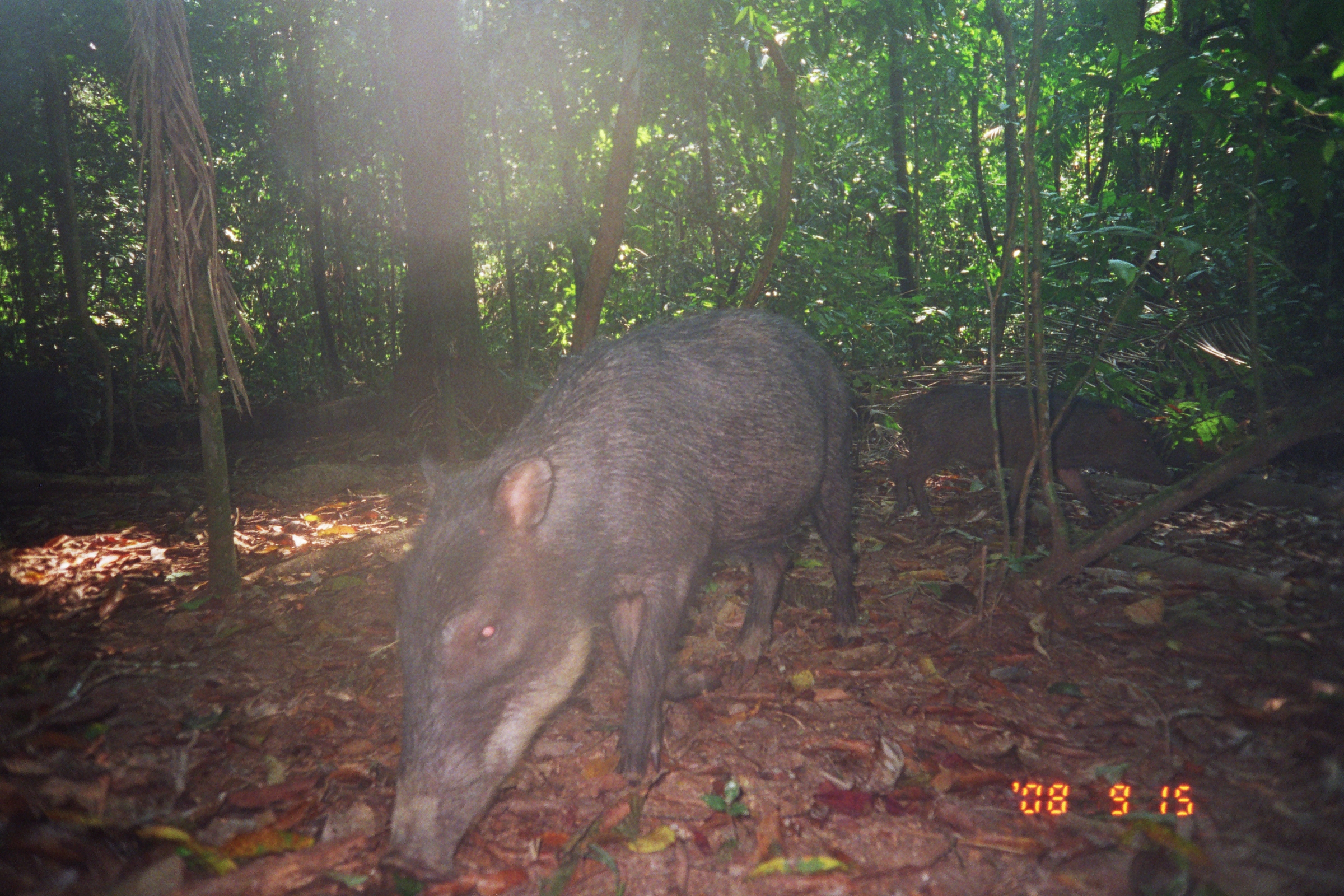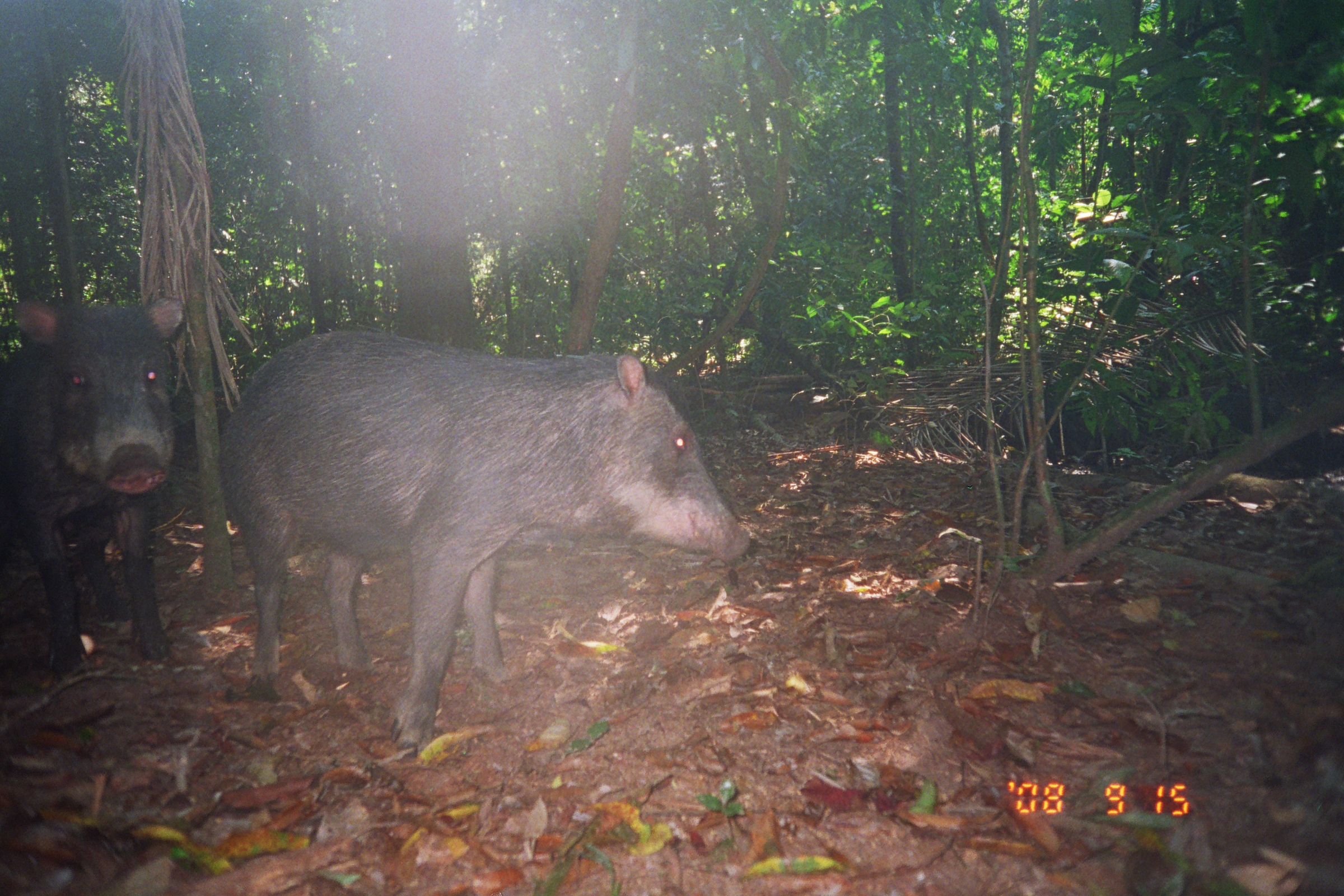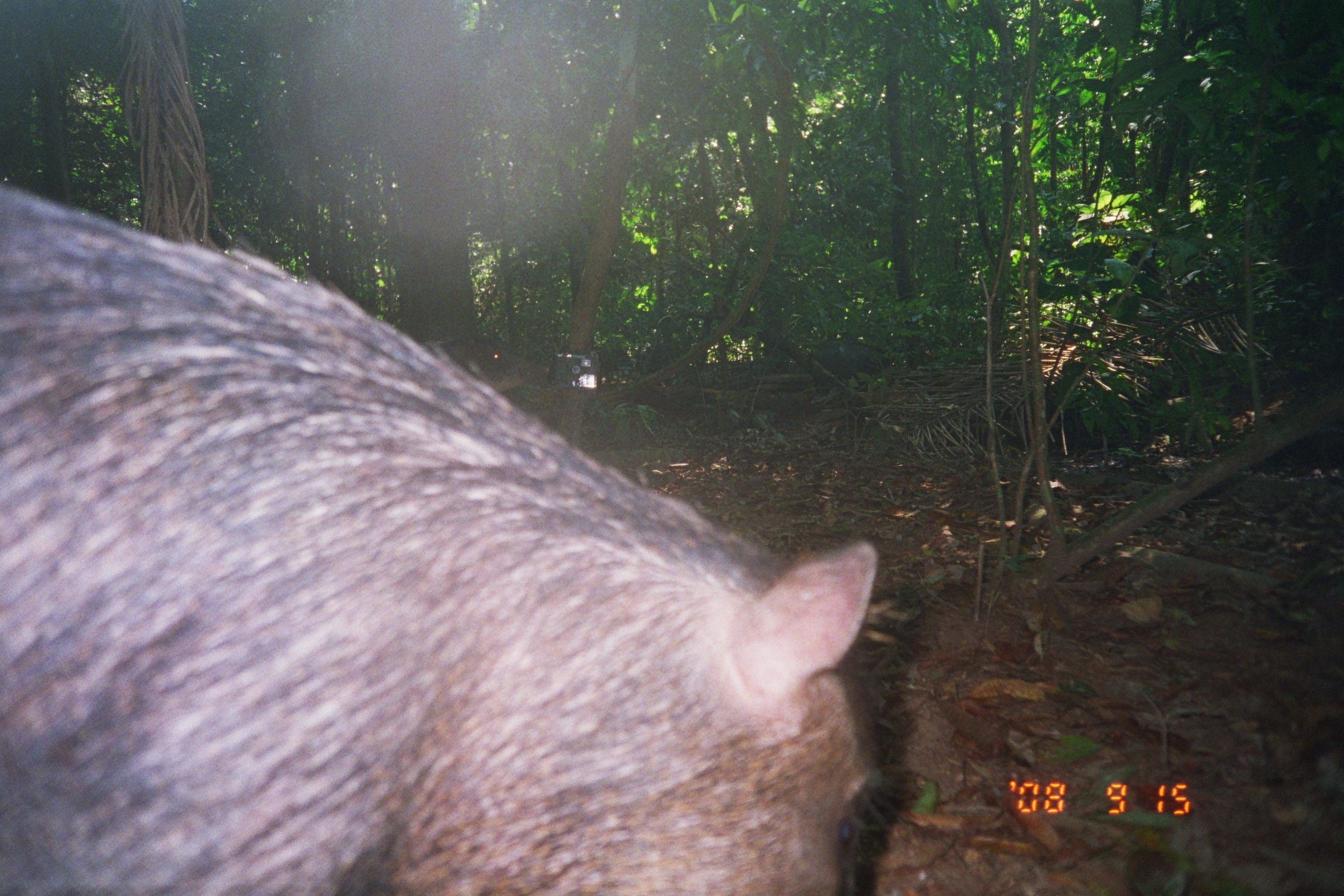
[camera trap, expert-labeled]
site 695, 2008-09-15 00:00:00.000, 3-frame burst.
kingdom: Animalia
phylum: Chordata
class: Mammalia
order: Artiodactyla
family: Tayassuidae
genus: Tayassu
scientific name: Tayassu pecari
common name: white-lipped peccary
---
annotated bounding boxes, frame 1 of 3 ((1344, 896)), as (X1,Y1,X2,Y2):
tayassu pecari: (379,305,862,876); (892,380,1175,527)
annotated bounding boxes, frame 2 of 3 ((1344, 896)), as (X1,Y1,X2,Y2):
tayassu pecari: (218,330,753,756); (0,296,185,674)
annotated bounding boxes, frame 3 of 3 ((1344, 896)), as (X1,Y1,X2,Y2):
tayassu pecari: (0,188,879,894)